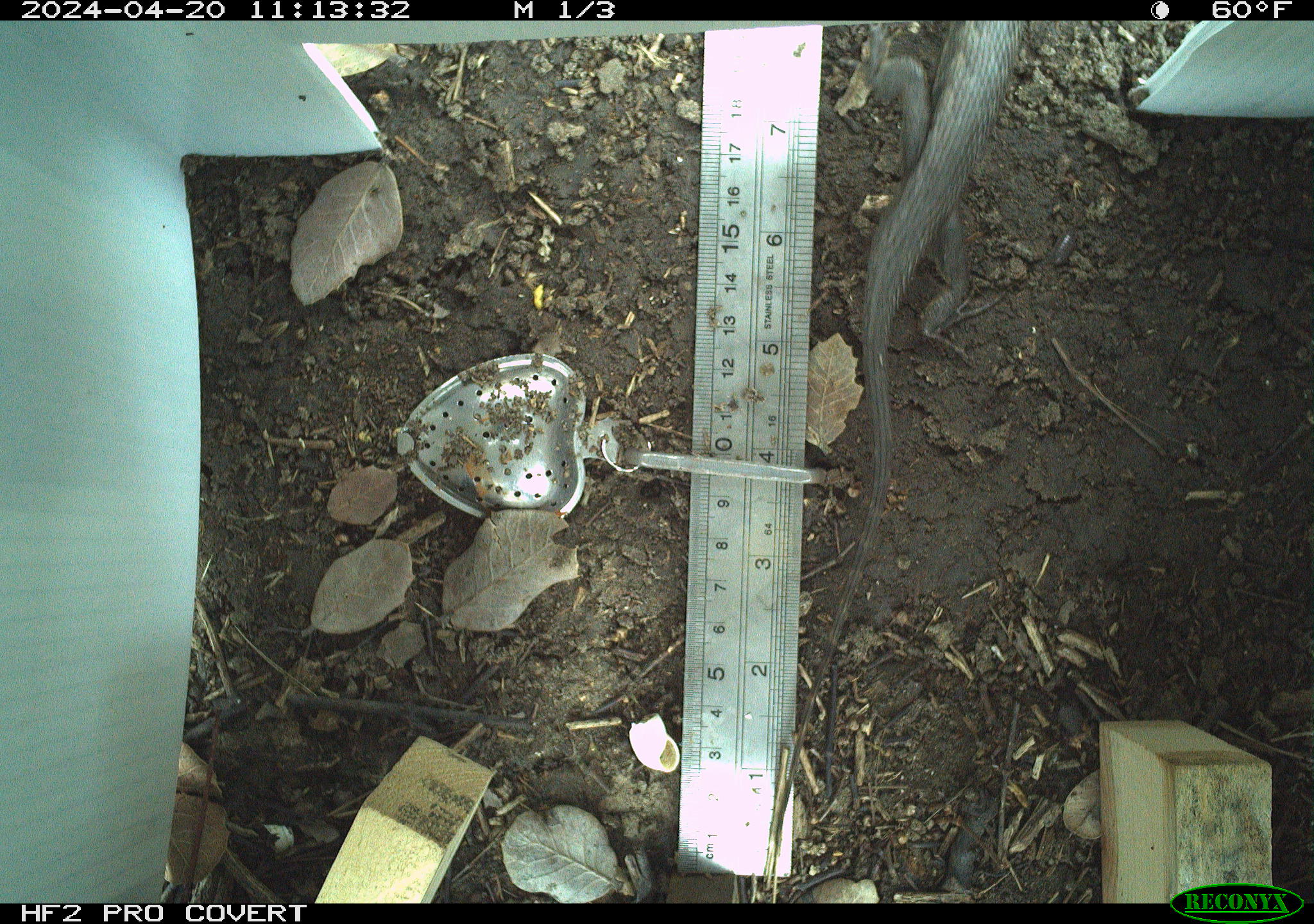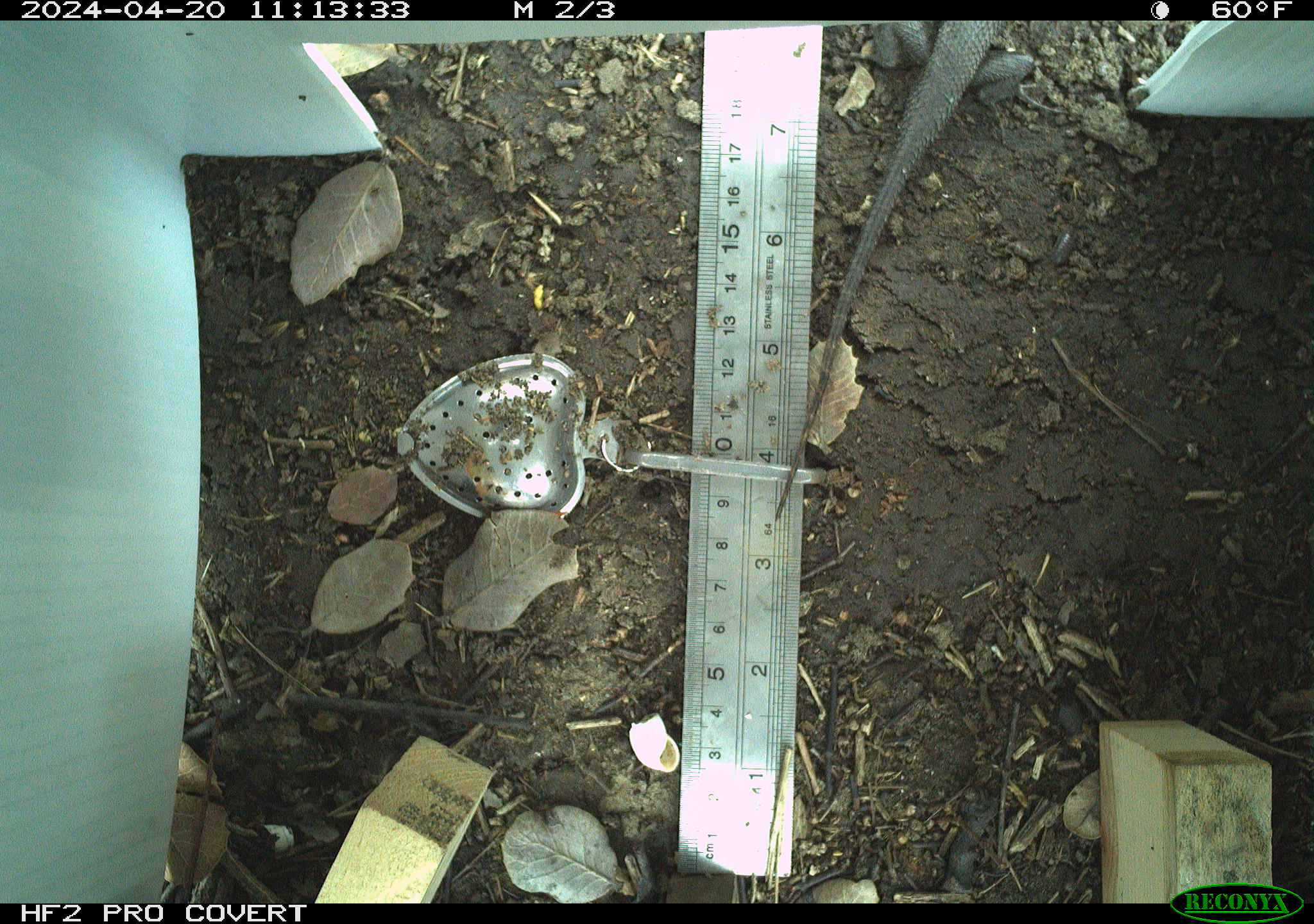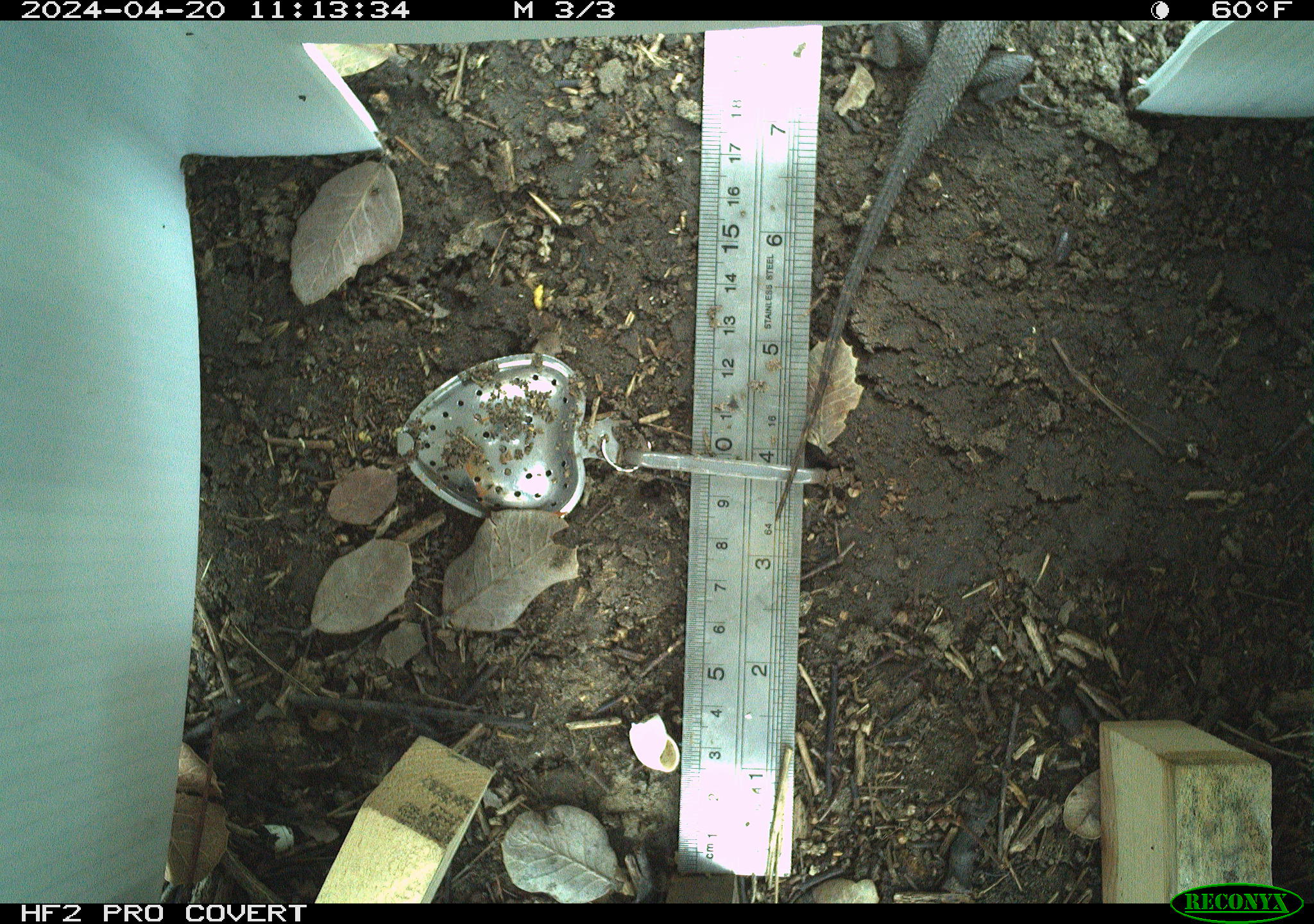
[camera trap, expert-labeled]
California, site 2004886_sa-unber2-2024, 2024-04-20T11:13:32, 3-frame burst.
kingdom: Animalia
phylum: Chordata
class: Reptilia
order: Squamata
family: Phrynosomatidae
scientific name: Phrynosomatidae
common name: phrynosomatid lizards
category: phrynosomatidae family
Phrynosomatidae family (phrynosomatid lizards) (Phrynosomatidae).